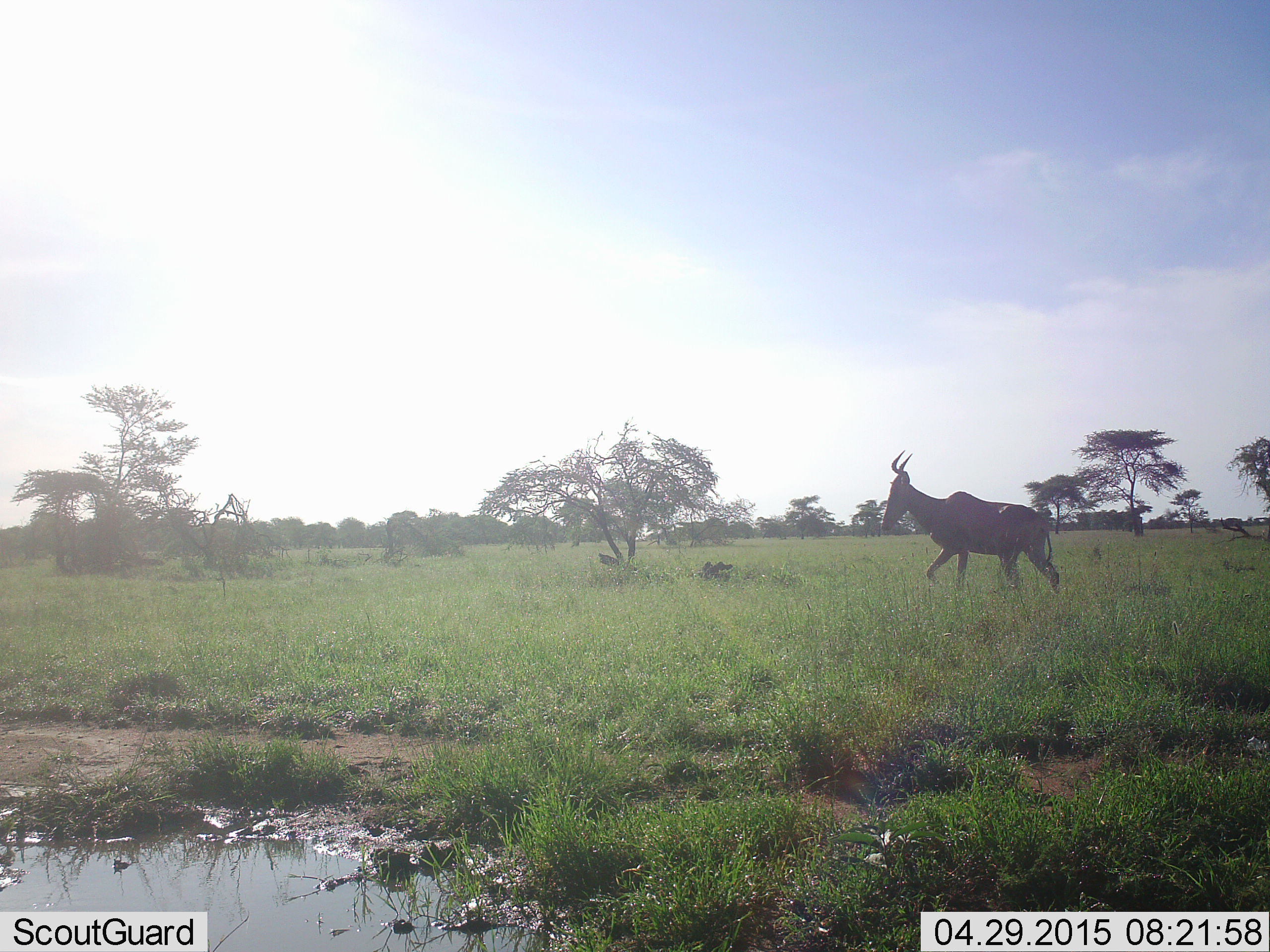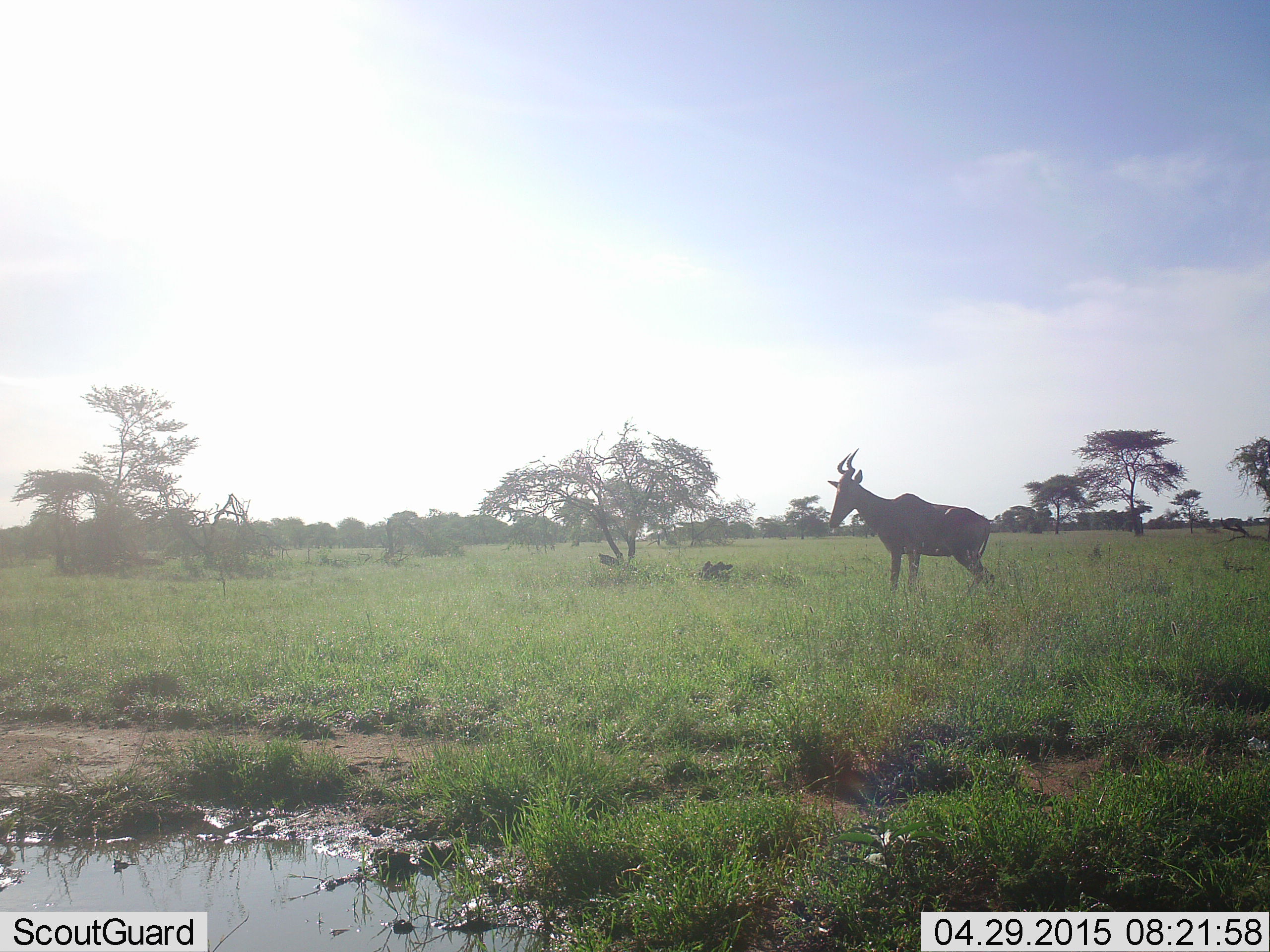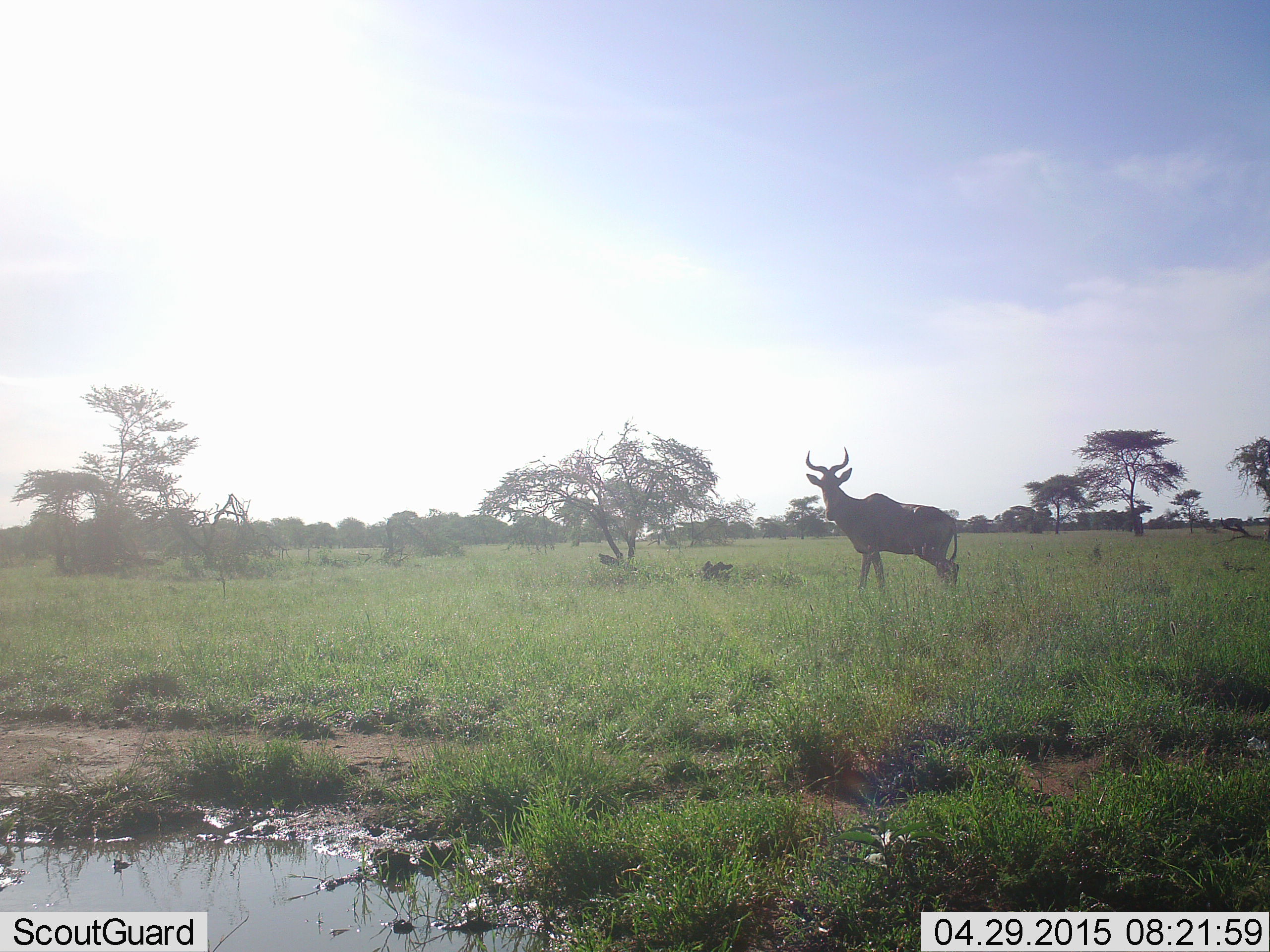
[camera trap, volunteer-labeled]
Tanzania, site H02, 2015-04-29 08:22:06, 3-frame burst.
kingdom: Animalia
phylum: Chordata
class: Mammalia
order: Artiodactyla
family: Bovidae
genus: Alcelaphus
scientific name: Alcelaphus buselaphus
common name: hartebeest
Hartebeest (Alcelaphus buselaphus), count 1. Behavior (volunteer vote fractions): standing 40%, resting 0%, moving 60%, interacting 0%. Young present (vote fraction): 0%. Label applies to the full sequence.